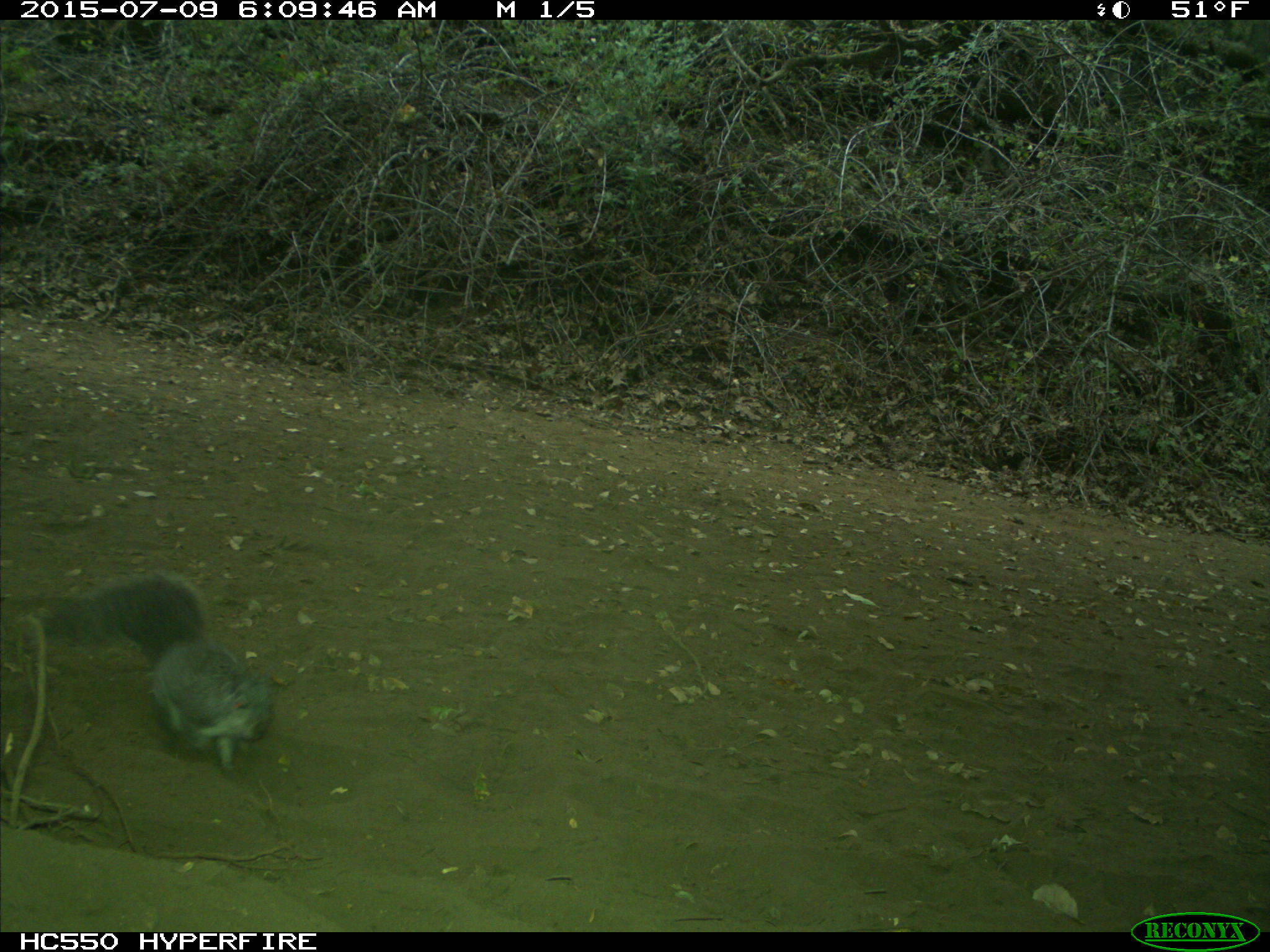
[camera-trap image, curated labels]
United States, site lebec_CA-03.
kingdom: Animalia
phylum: Chordata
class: Mammalia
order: Rodentia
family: Sciuridae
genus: Sciurus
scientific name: Sciurus carolinensis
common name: eastern gray squirrel